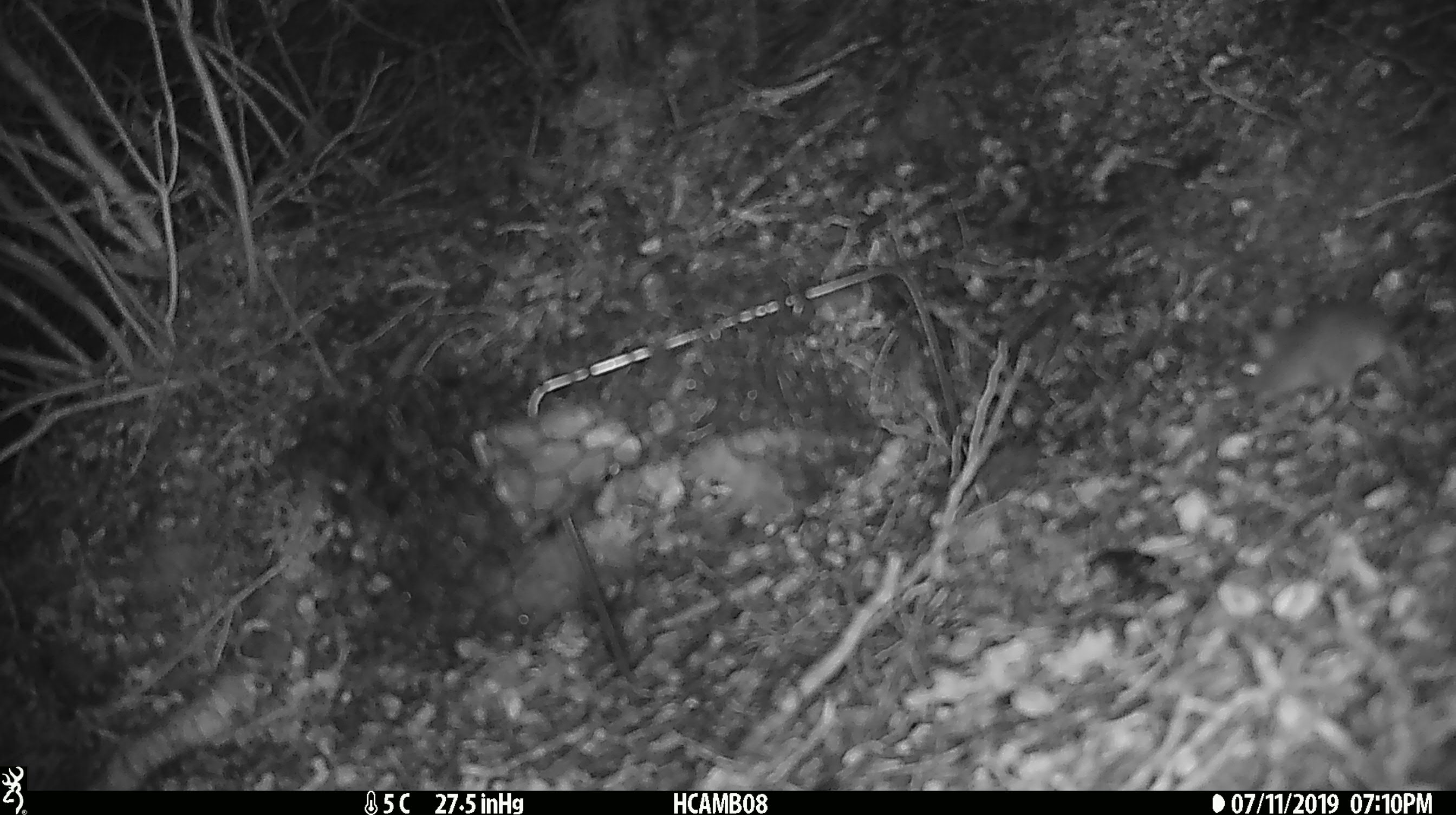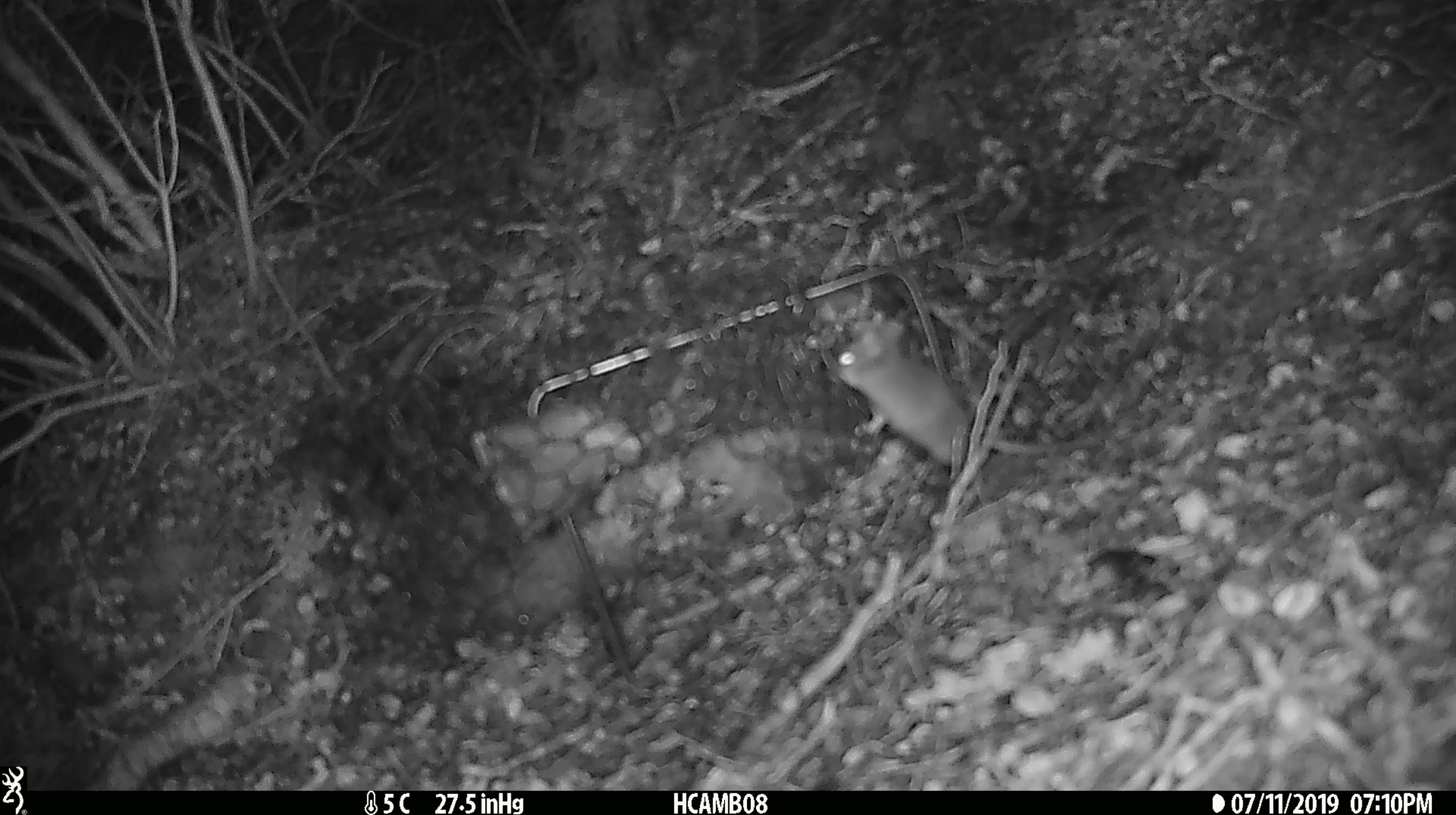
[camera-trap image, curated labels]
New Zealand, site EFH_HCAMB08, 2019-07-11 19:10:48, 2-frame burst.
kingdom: Animalia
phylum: Chordata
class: Mammalia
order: Rodentia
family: Muridae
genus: Mus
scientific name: Mus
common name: mouse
Mouse (Mus).